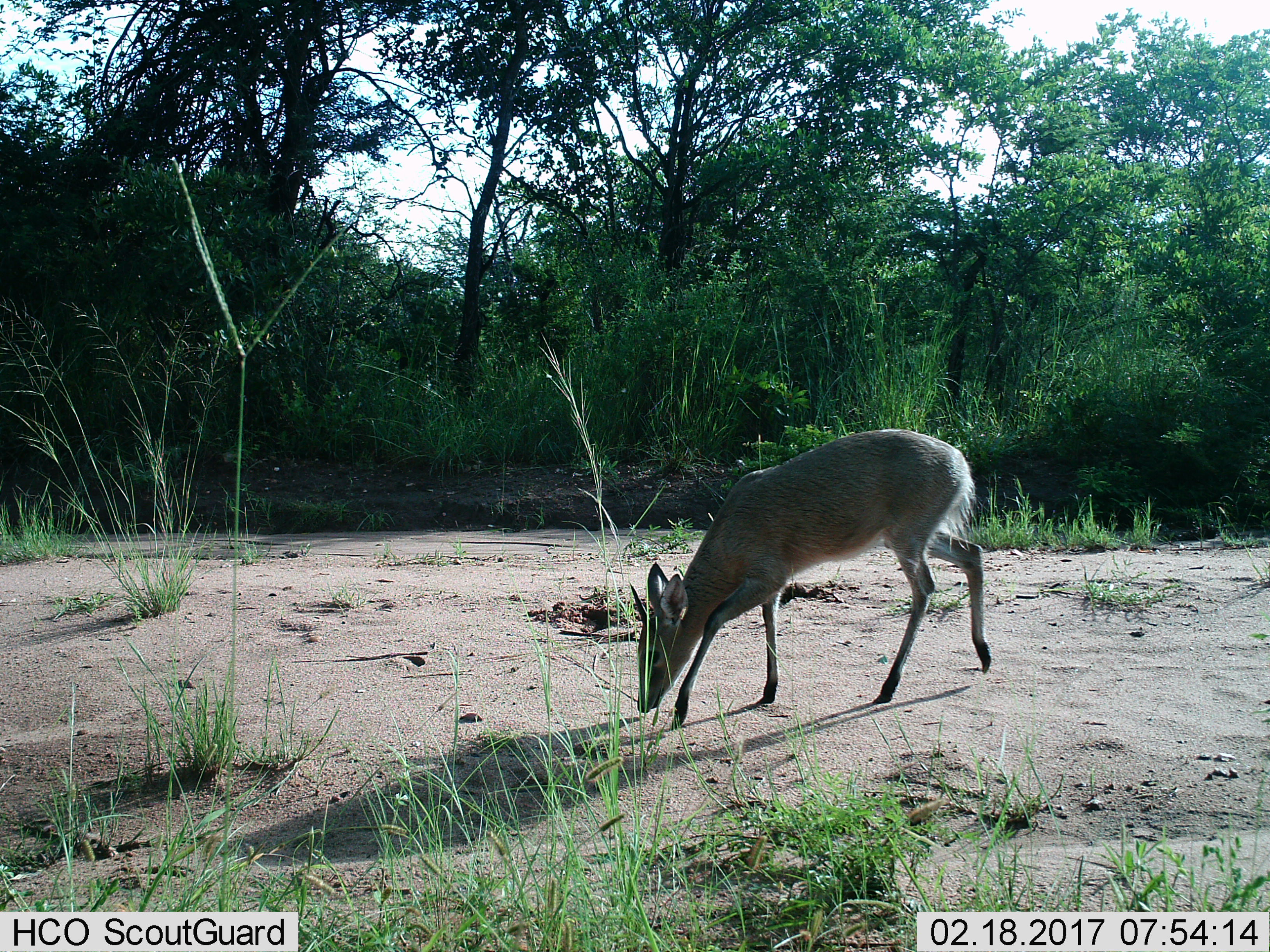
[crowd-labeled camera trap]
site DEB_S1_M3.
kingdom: Animalia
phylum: Chordata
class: Mammalia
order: Artiodactyla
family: Bovidae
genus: Sylvicapra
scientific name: Sylvicapra grimmia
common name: common duiker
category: duikercommongrey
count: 1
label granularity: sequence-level